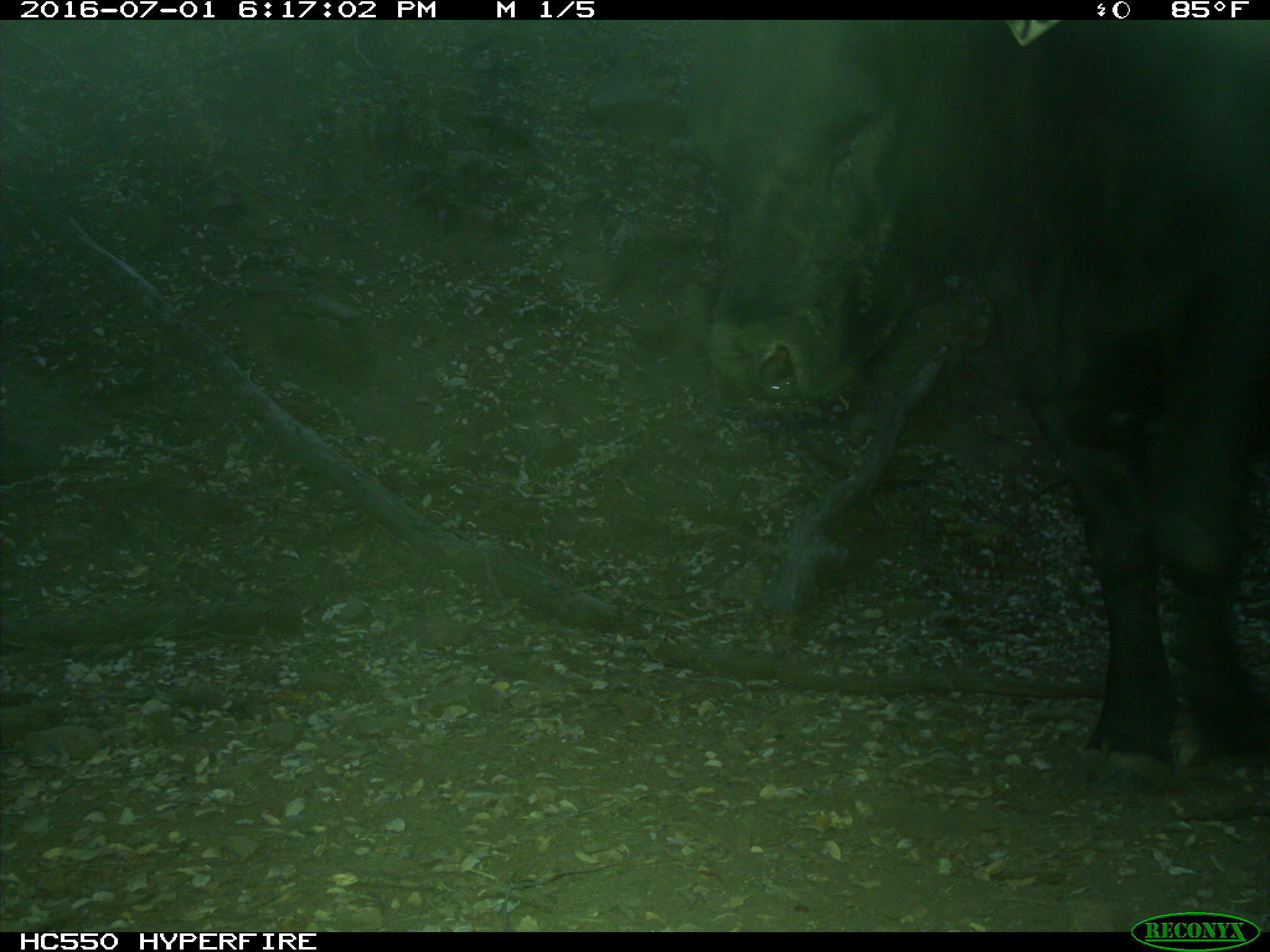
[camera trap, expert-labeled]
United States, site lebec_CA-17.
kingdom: Animalia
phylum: Chordata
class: Mammalia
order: Artiodactyla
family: Bovidae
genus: Bos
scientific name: Bos taurus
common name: domestic cow